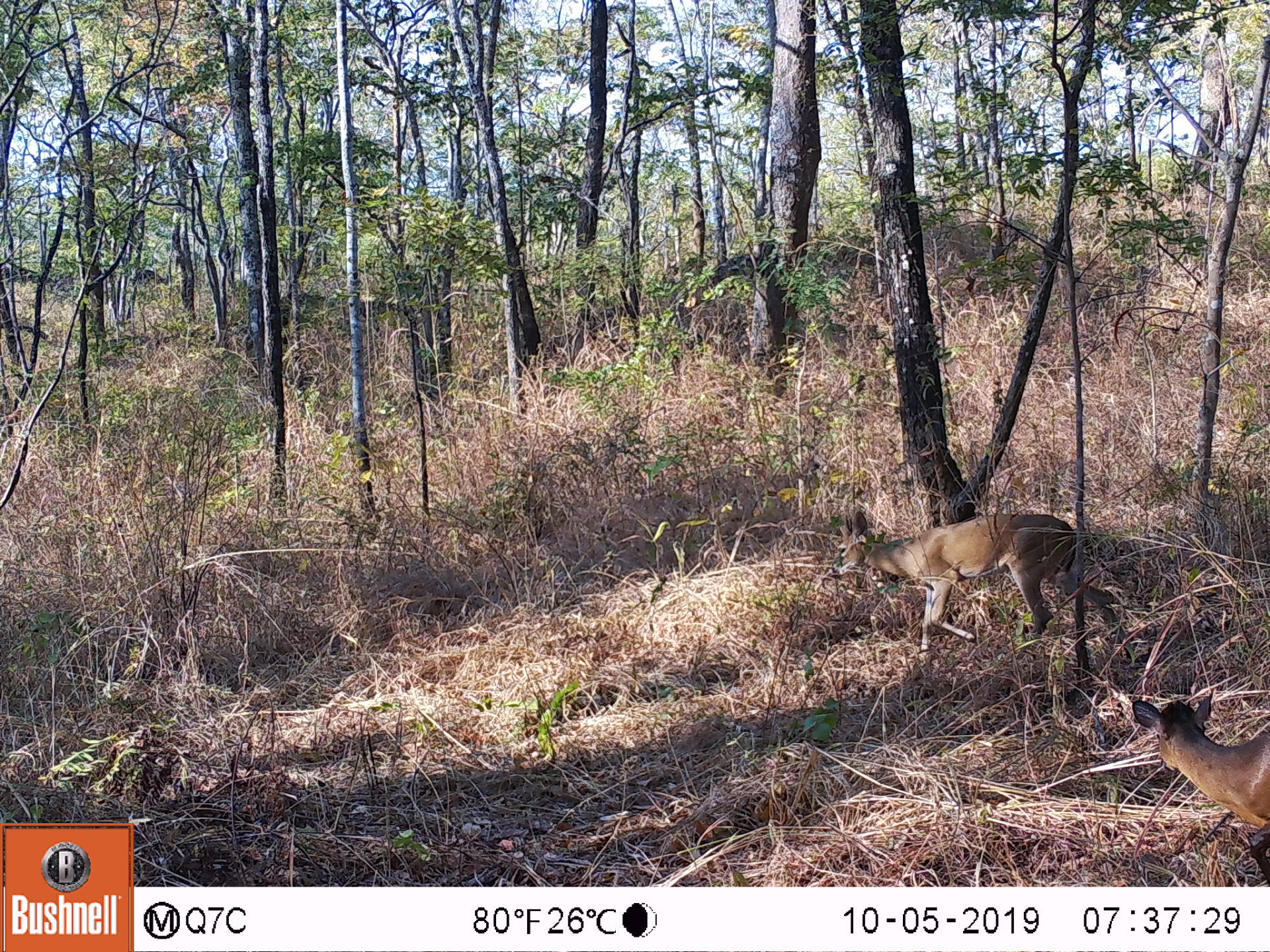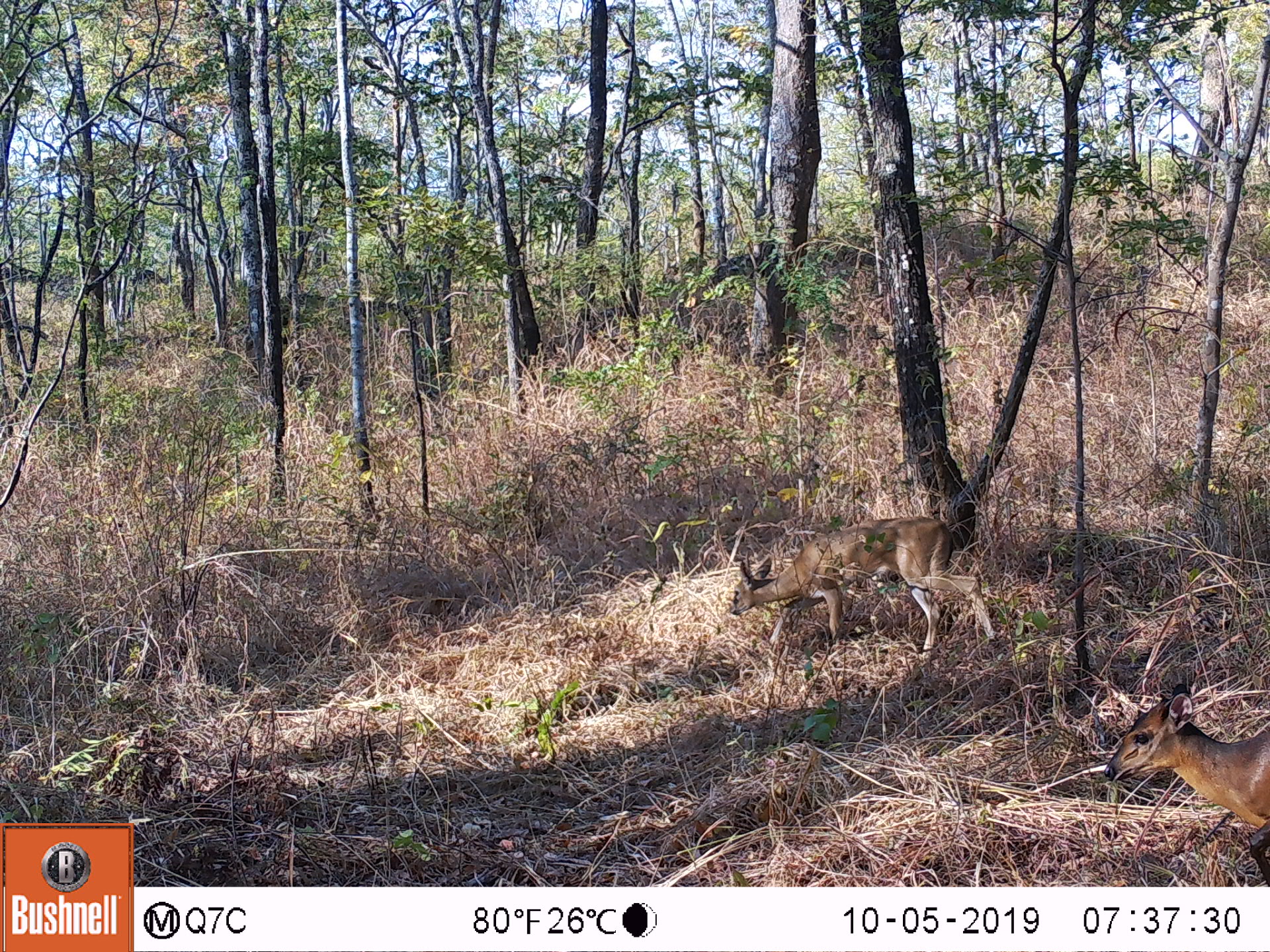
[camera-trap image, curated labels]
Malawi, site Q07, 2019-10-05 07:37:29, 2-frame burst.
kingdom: Animalia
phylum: Chordata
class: Mammalia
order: Artiodactyla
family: Bovidae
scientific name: Antilopinae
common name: small antelope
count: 2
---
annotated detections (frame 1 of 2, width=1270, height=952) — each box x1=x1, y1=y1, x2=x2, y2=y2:
small antelope: x1=823, y1=502, x2=1134, y2=671; x1=1124, y1=687, x2=1267, y2=885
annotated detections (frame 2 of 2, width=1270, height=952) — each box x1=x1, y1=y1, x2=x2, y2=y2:
small antelope: x1=724, y1=514, x2=1004, y2=662; x1=1097, y1=672, x2=1267, y2=883